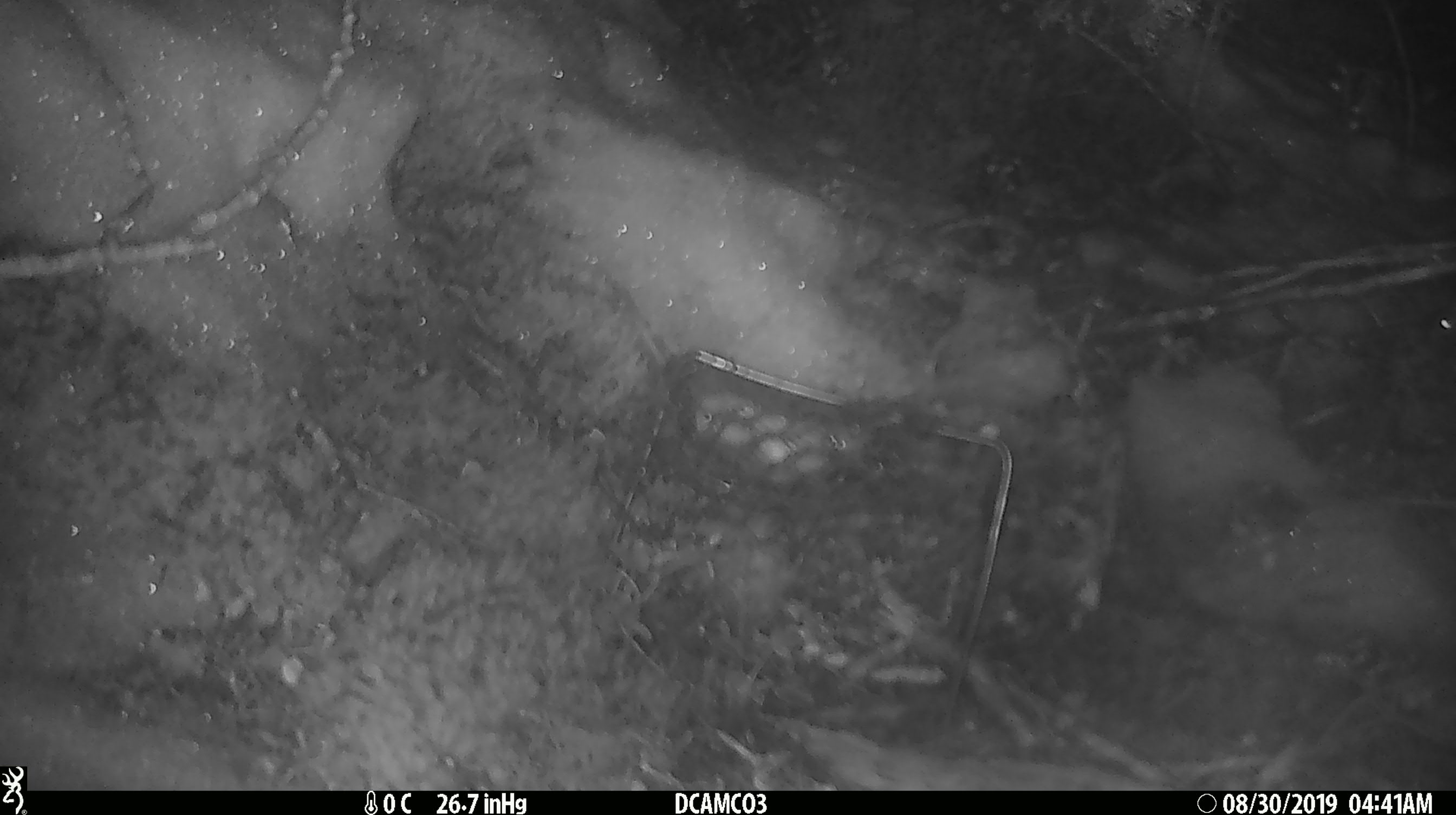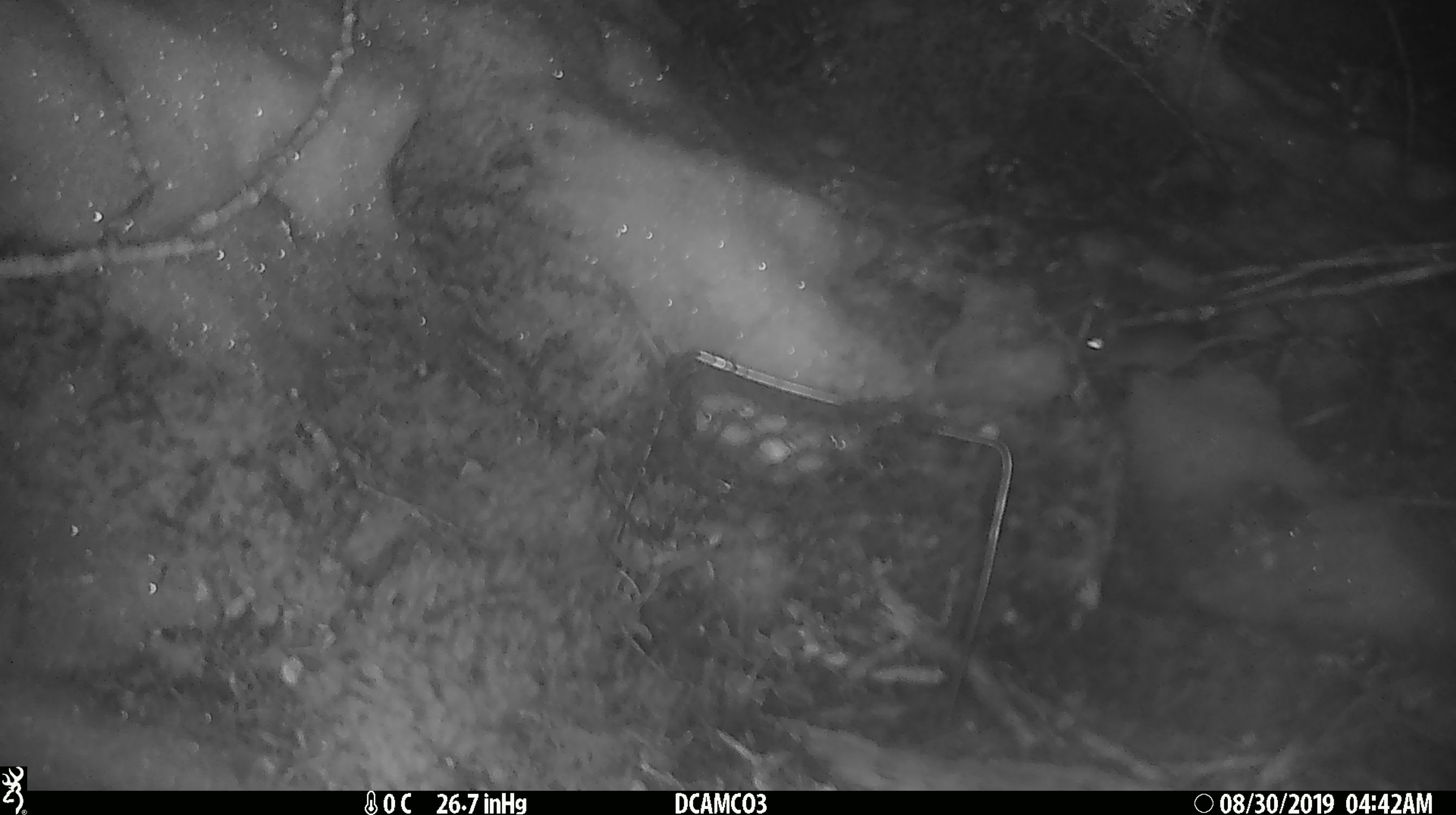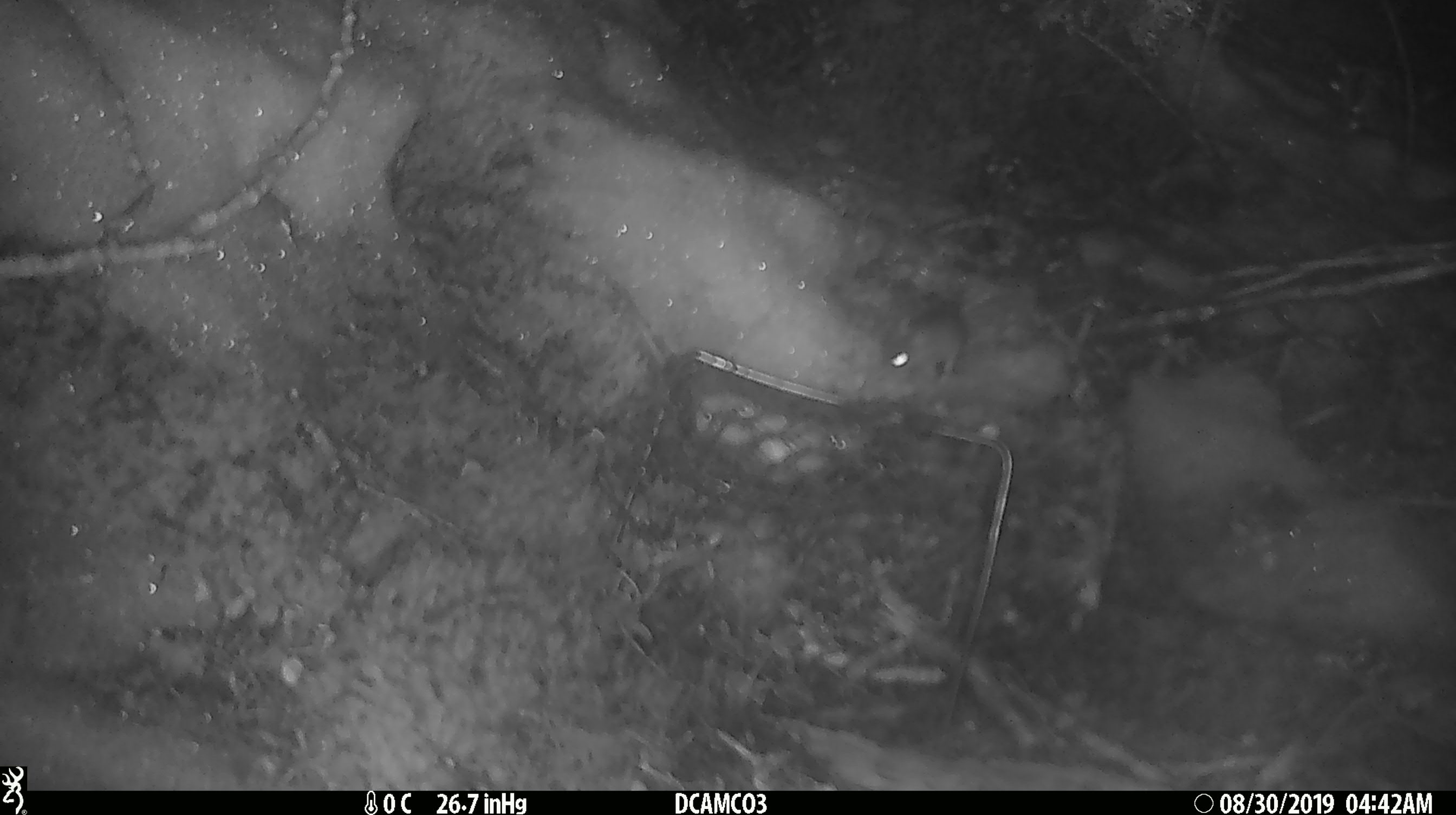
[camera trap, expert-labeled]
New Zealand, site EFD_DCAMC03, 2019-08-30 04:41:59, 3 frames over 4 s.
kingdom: Animalia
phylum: Chordata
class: Mammalia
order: Rodentia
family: Muridae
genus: Mus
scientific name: Mus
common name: mouse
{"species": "mouse (Mus)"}